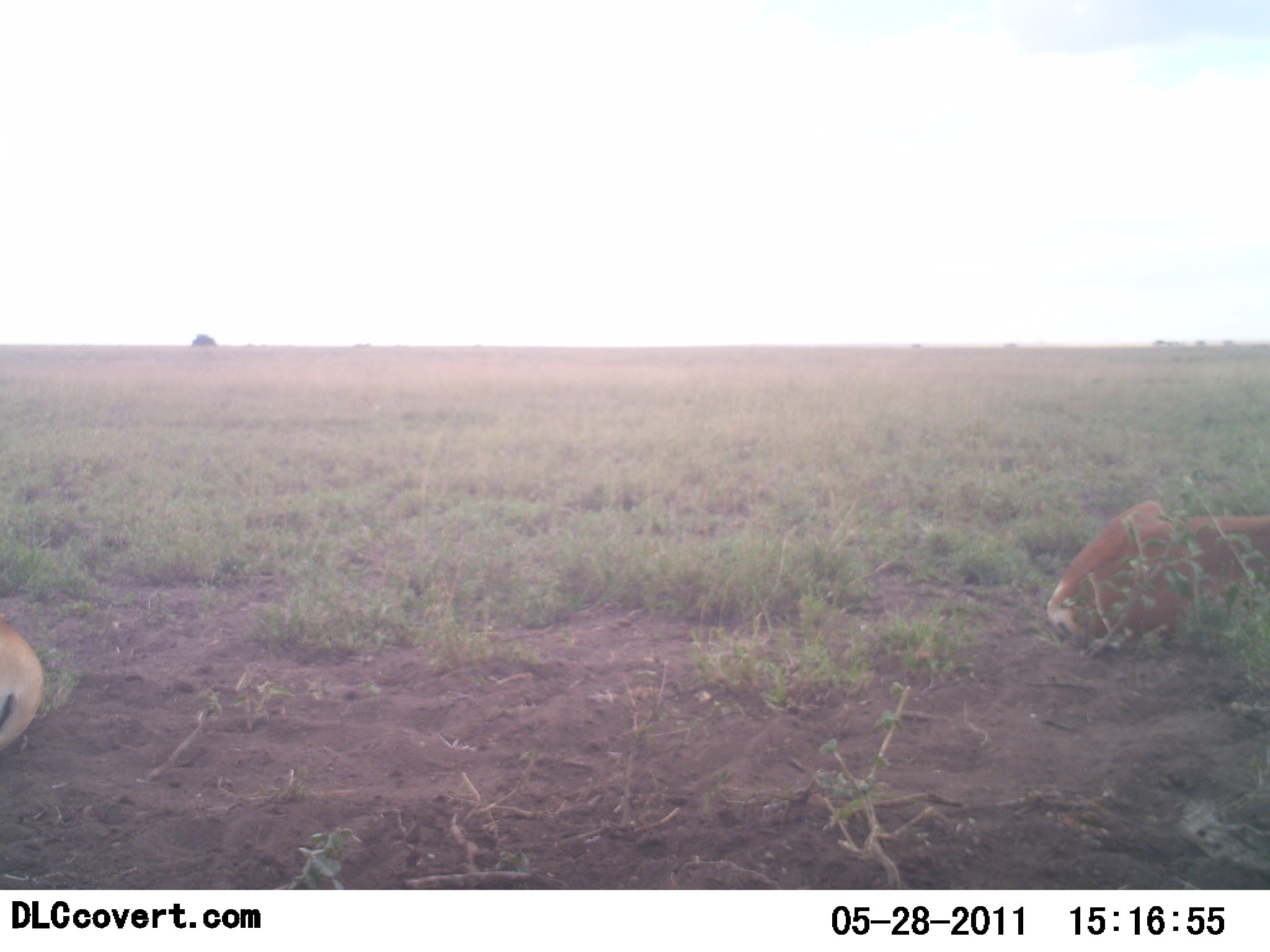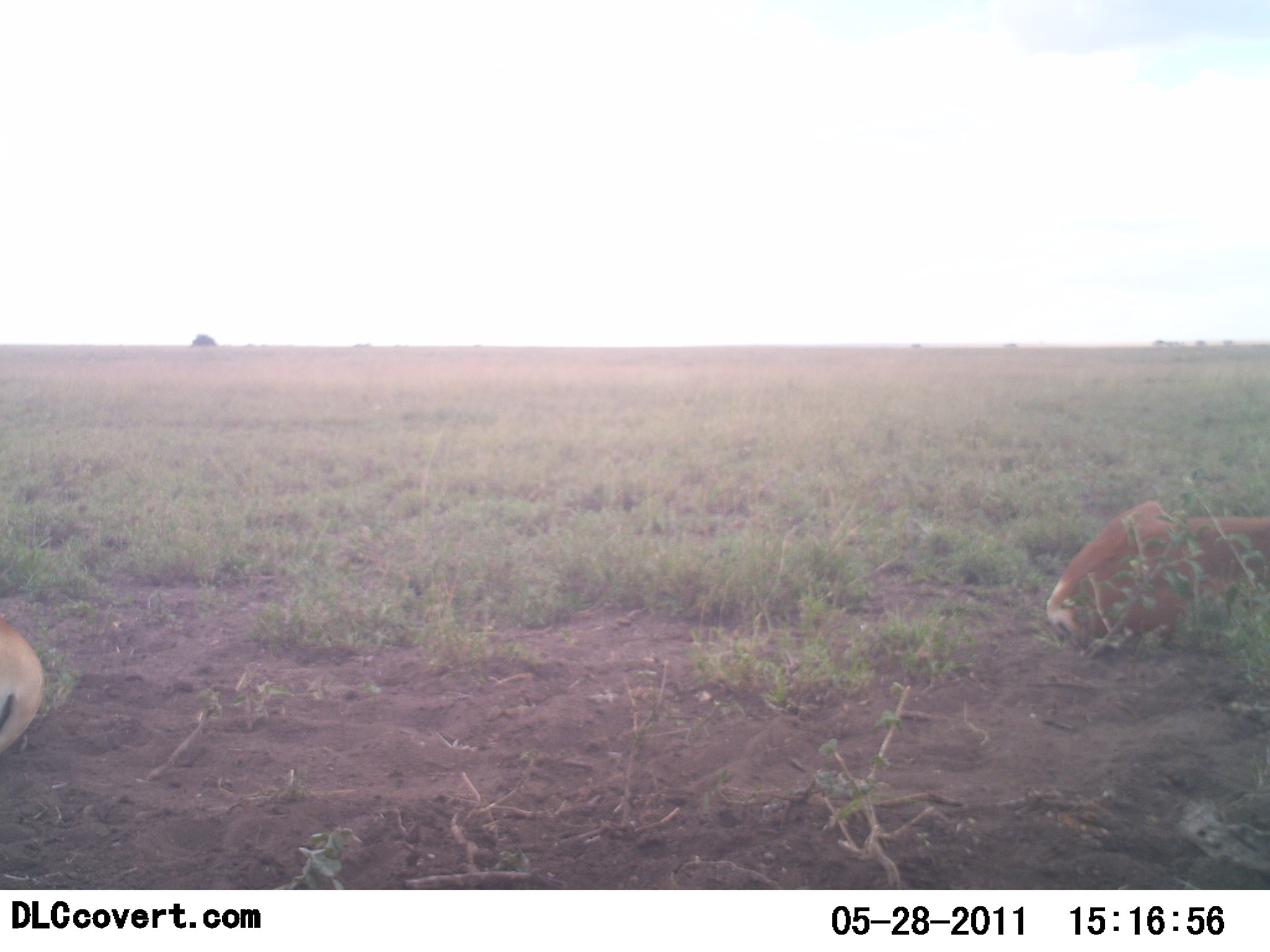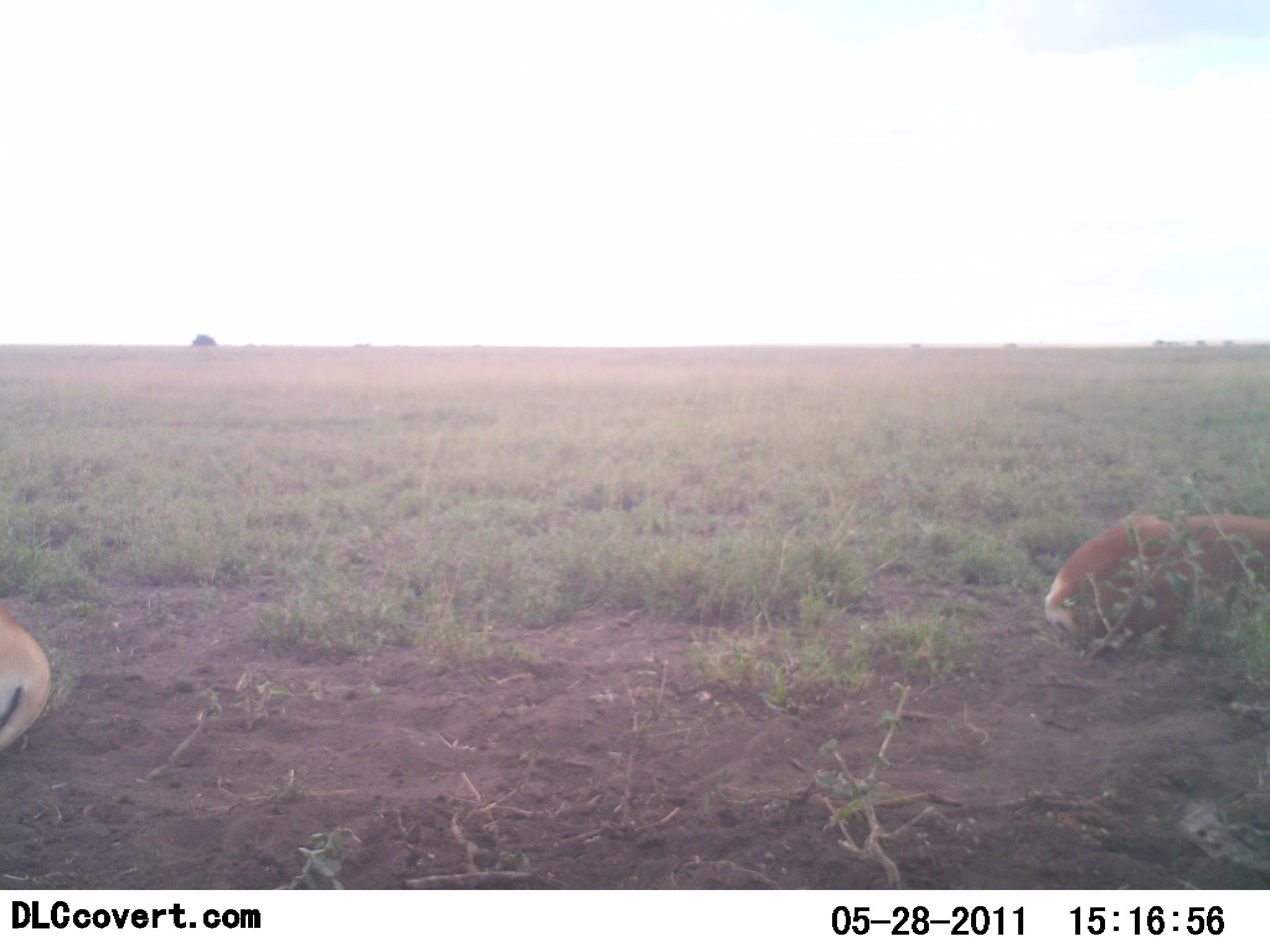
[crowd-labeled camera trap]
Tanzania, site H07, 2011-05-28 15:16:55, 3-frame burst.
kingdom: Animalia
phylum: Chordata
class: Mammalia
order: Artiodactyla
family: Bovidae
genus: Aepyceros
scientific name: Aepyceros melampus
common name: impala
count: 2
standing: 0%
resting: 80%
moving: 0%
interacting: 20%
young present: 0%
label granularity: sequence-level